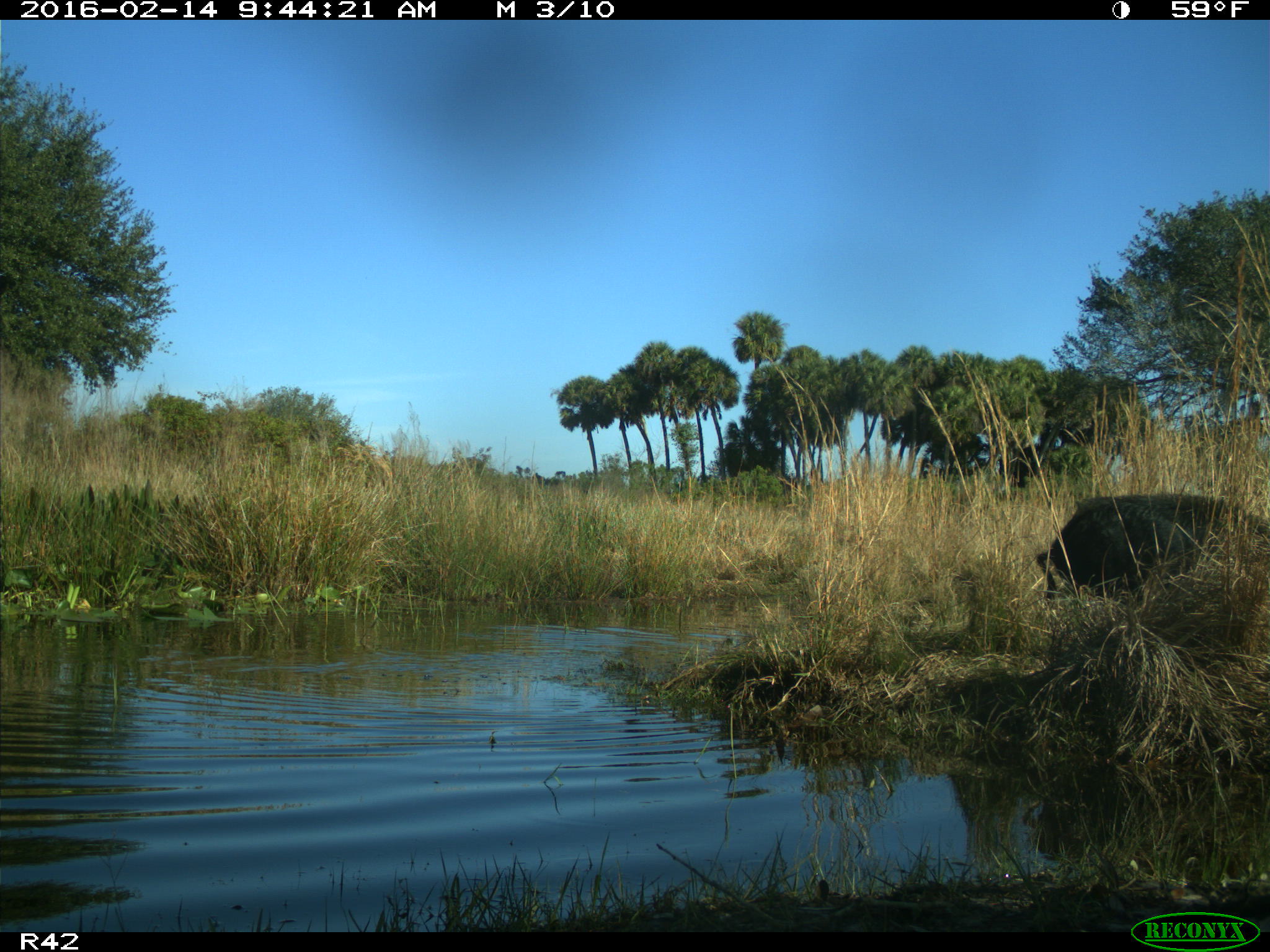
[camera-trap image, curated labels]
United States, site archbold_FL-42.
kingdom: Animalia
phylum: Chordata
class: Mammalia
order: Artiodactyla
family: Suidae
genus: Sus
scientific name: Sus scrofa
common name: wild boar